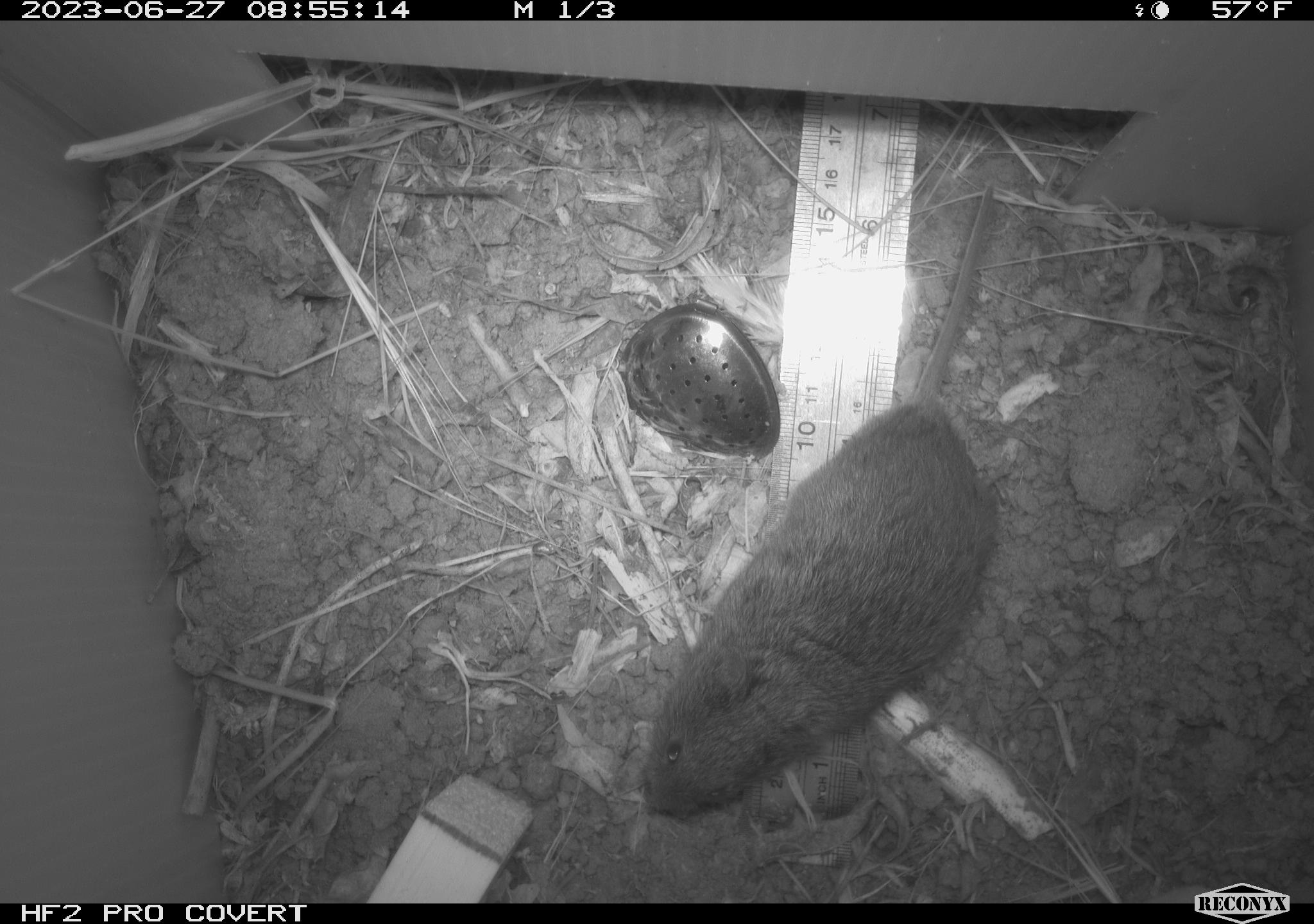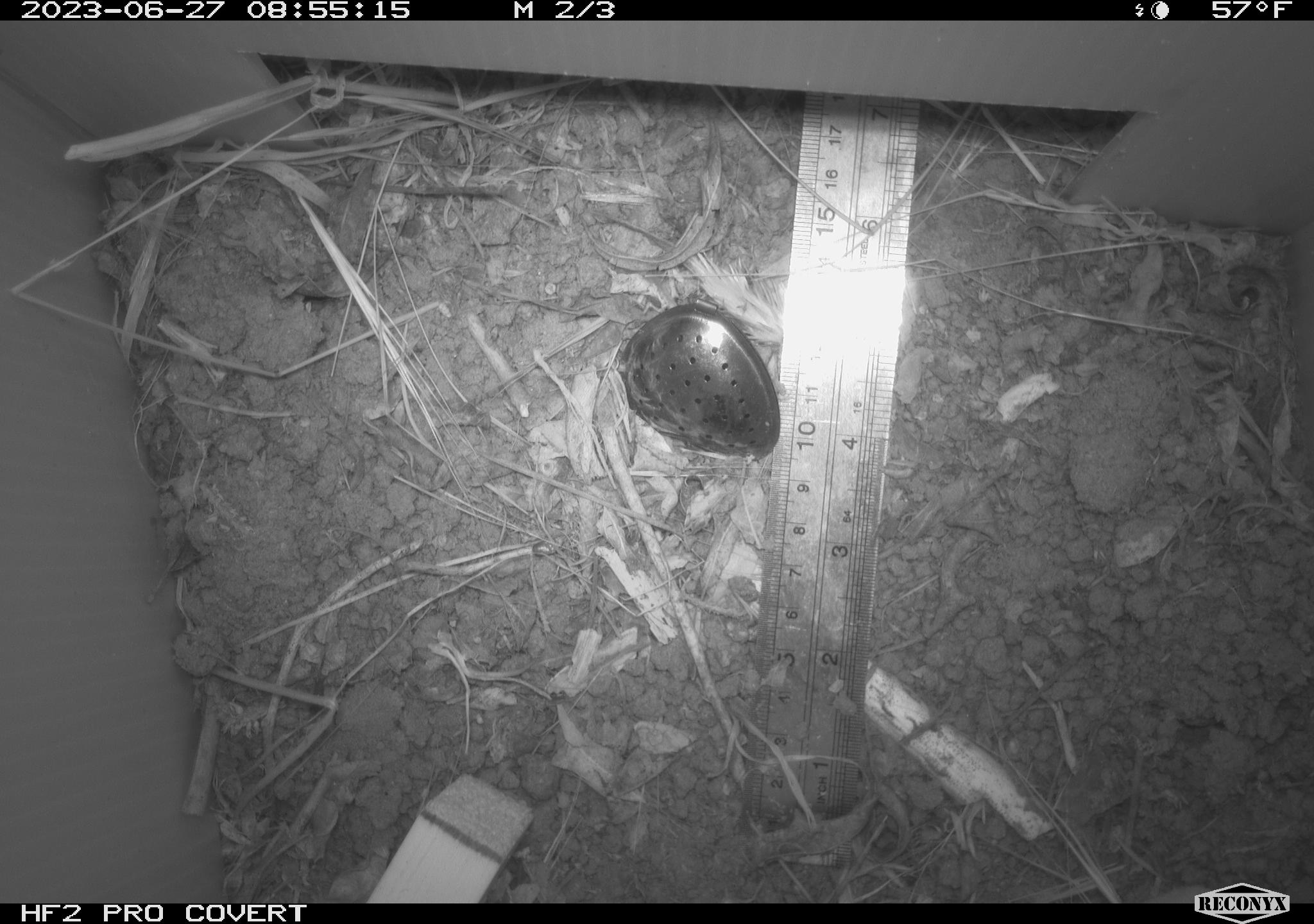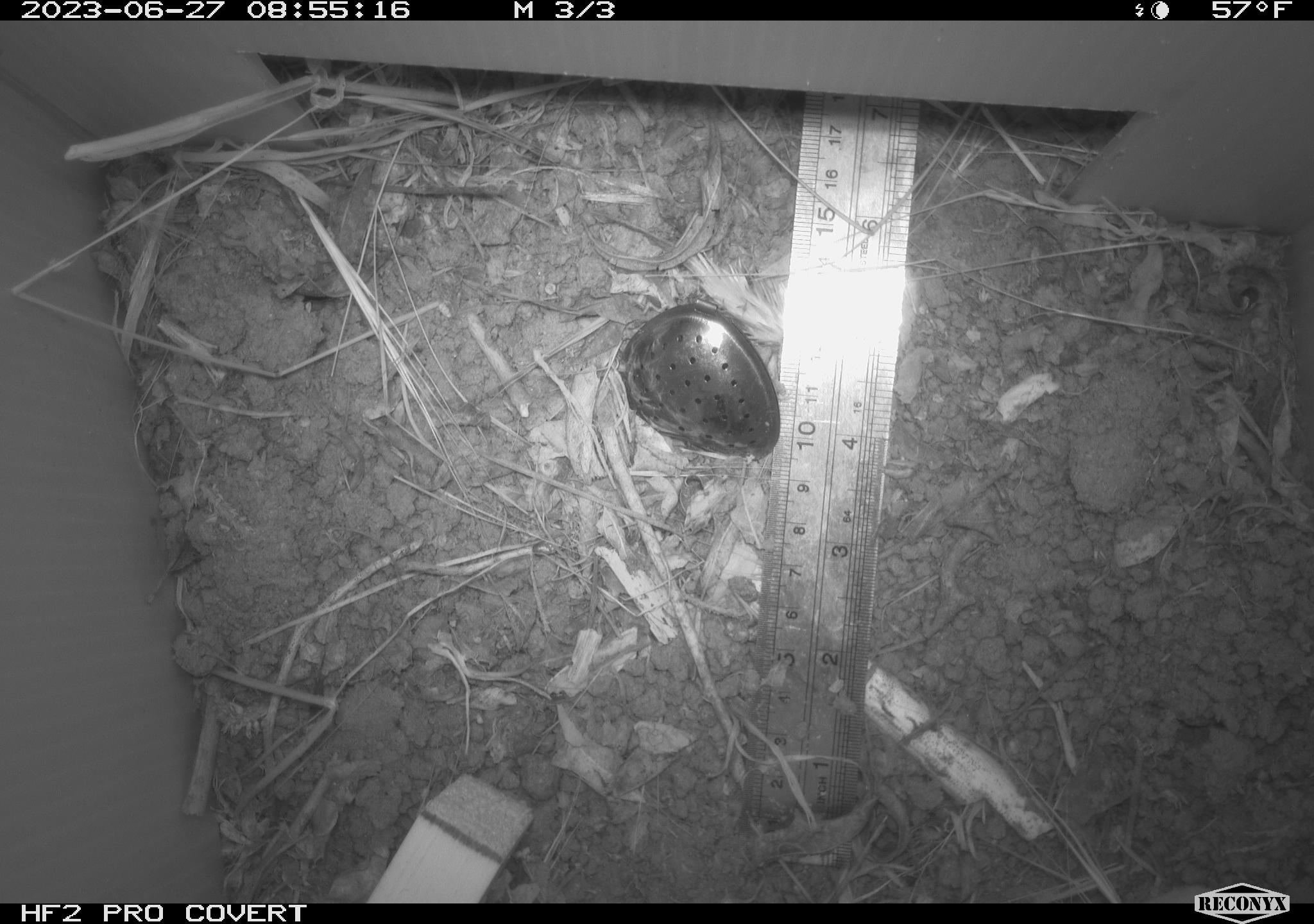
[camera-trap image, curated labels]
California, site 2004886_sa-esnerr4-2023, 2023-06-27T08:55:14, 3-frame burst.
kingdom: Animalia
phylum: Chordata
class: Mammalia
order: Rodentia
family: Cricetidae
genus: Microtus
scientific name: Microtus californicus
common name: california vole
California vole (Microtus californicus).